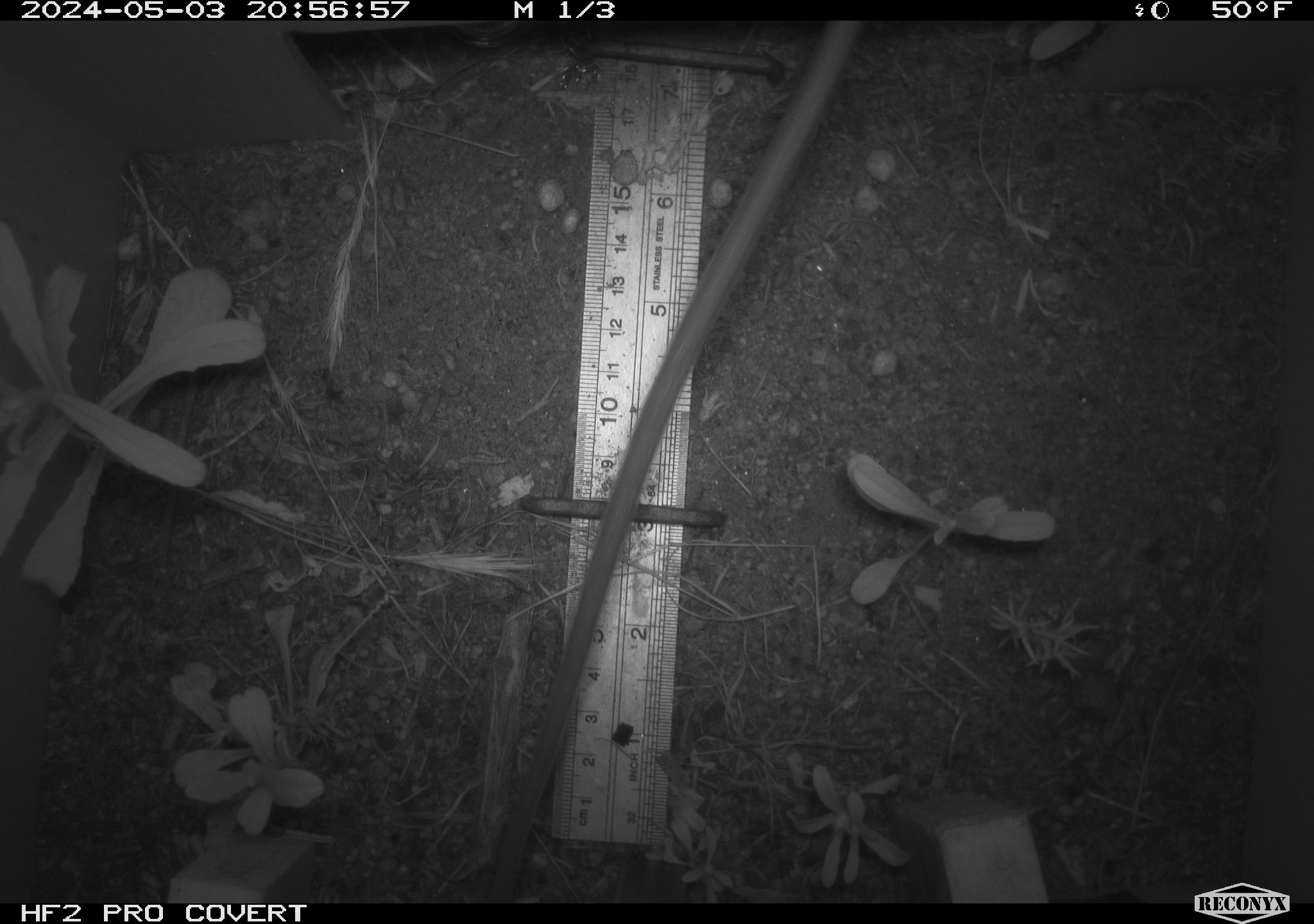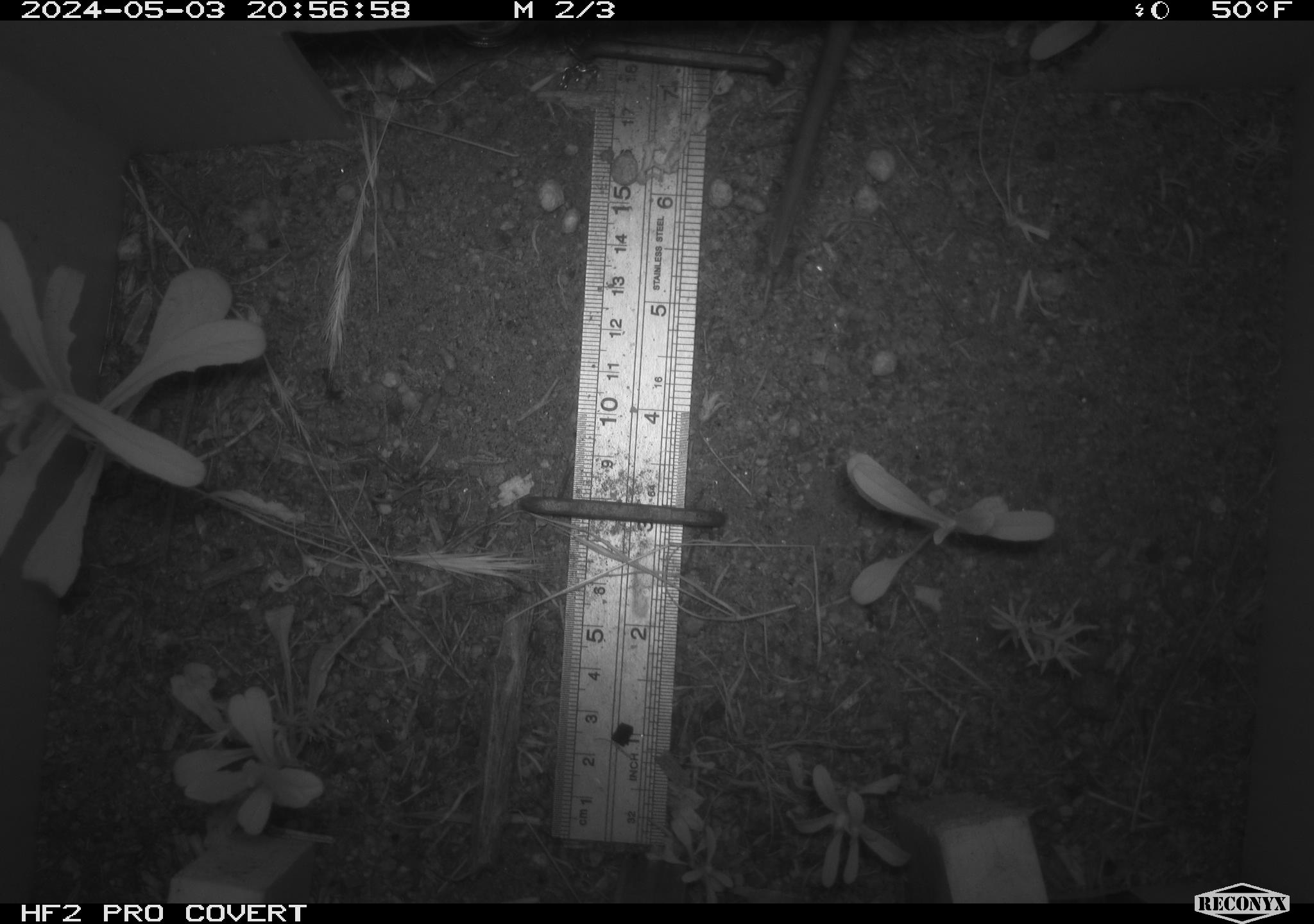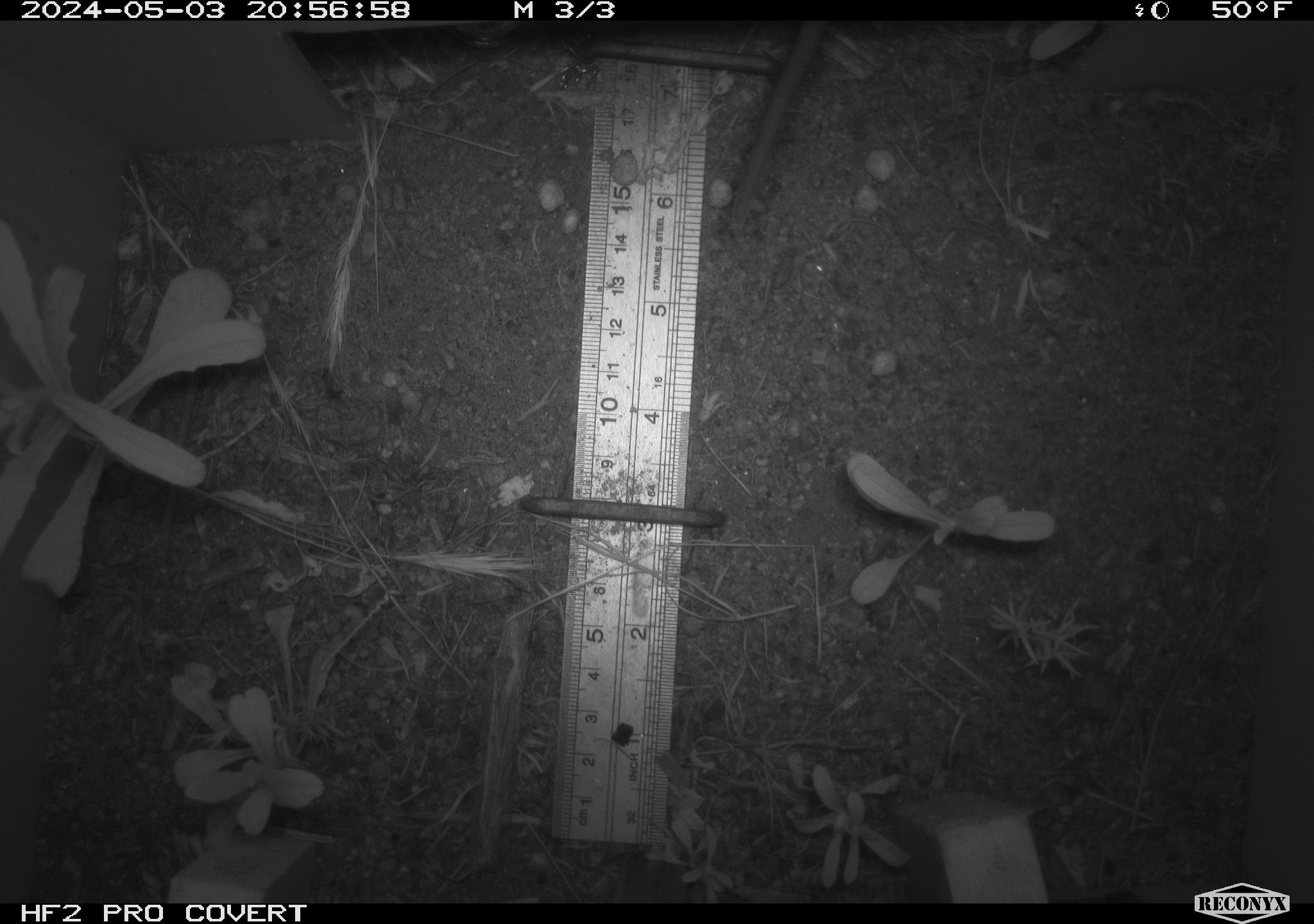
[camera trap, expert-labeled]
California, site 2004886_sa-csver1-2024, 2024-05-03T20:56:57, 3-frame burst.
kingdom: Animalia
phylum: Chordata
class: Mammalia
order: Rodentia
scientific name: Rodentia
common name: rodent